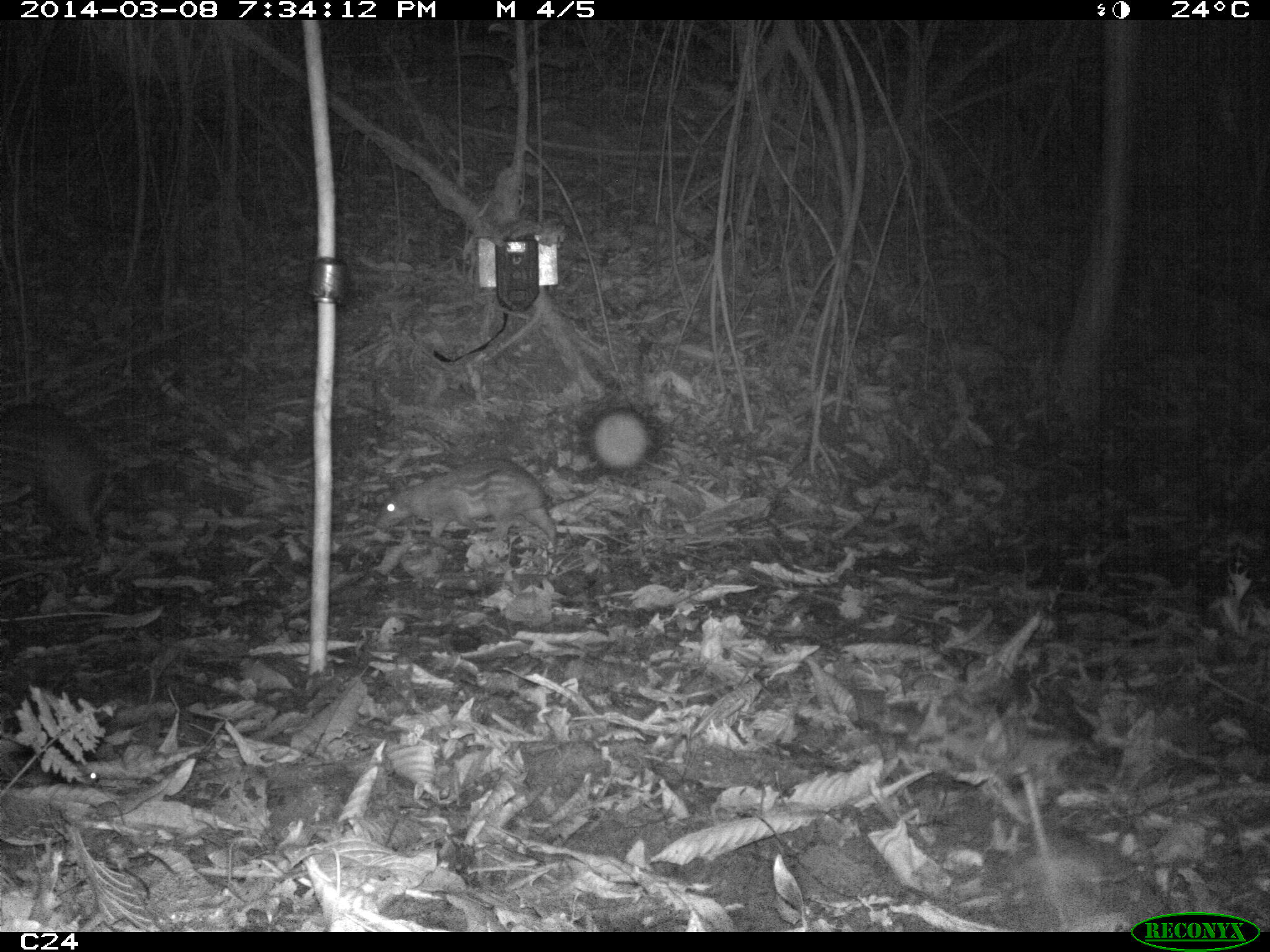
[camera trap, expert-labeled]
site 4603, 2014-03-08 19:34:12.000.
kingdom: Animalia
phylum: Chordata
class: Mammalia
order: Rodentia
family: Cuniculidae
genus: Cuniculus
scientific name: Cuniculus paca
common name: spotted paca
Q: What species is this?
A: Cuniculus paca (spotted paca).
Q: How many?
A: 2.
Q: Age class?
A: Adult.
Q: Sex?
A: Female.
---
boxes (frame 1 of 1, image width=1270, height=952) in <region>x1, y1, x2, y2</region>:
cuniculus paca: <region>373, 457, 560, 556</region>; <region>0, 401, 102, 538</region>